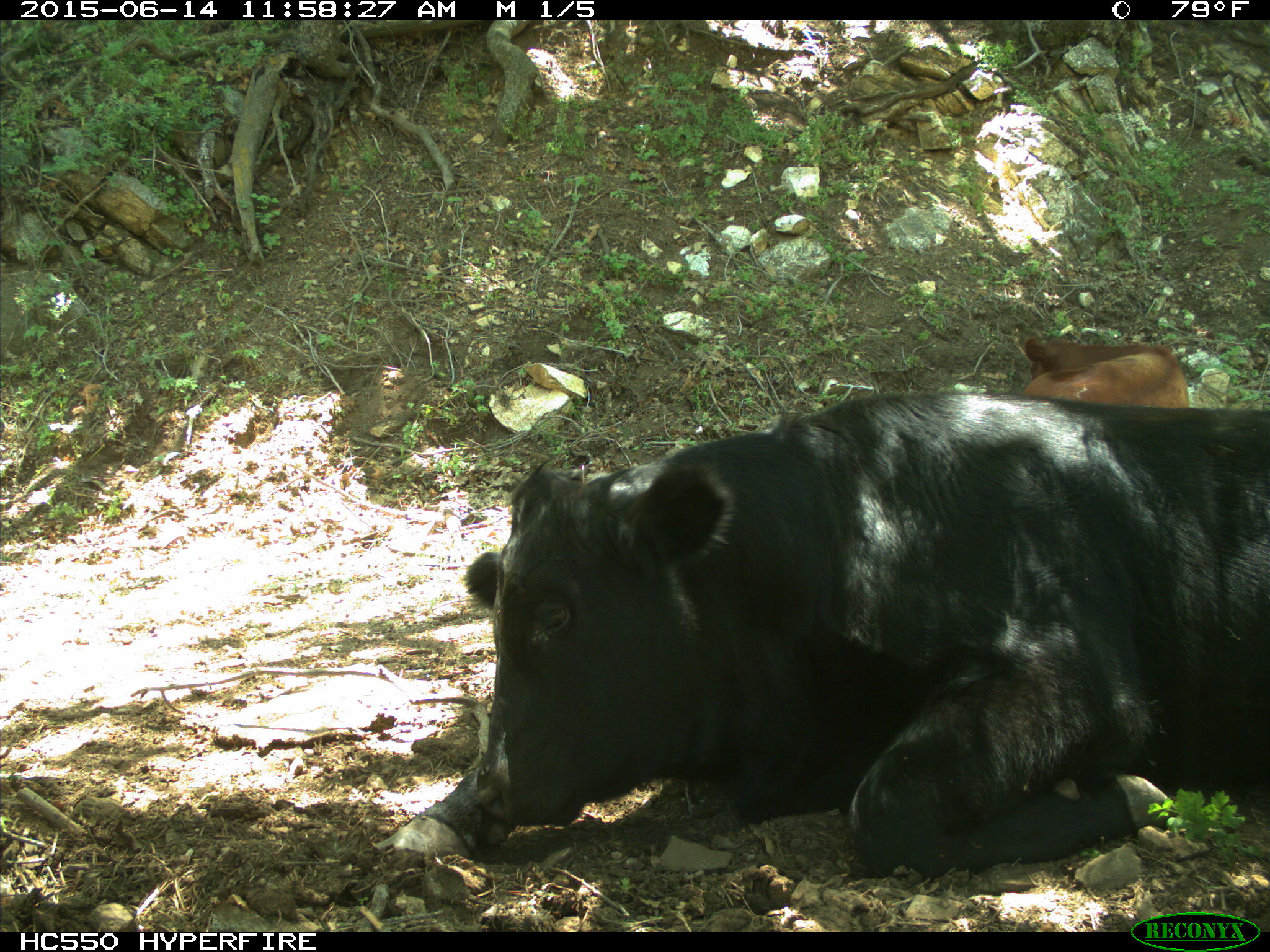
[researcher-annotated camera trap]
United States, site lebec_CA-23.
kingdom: Animalia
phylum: Chordata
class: Mammalia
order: Artiodactyla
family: Bovidae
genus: Bos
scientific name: Bos taurus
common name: domestic cow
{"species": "Bos taurus (domestic cow)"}